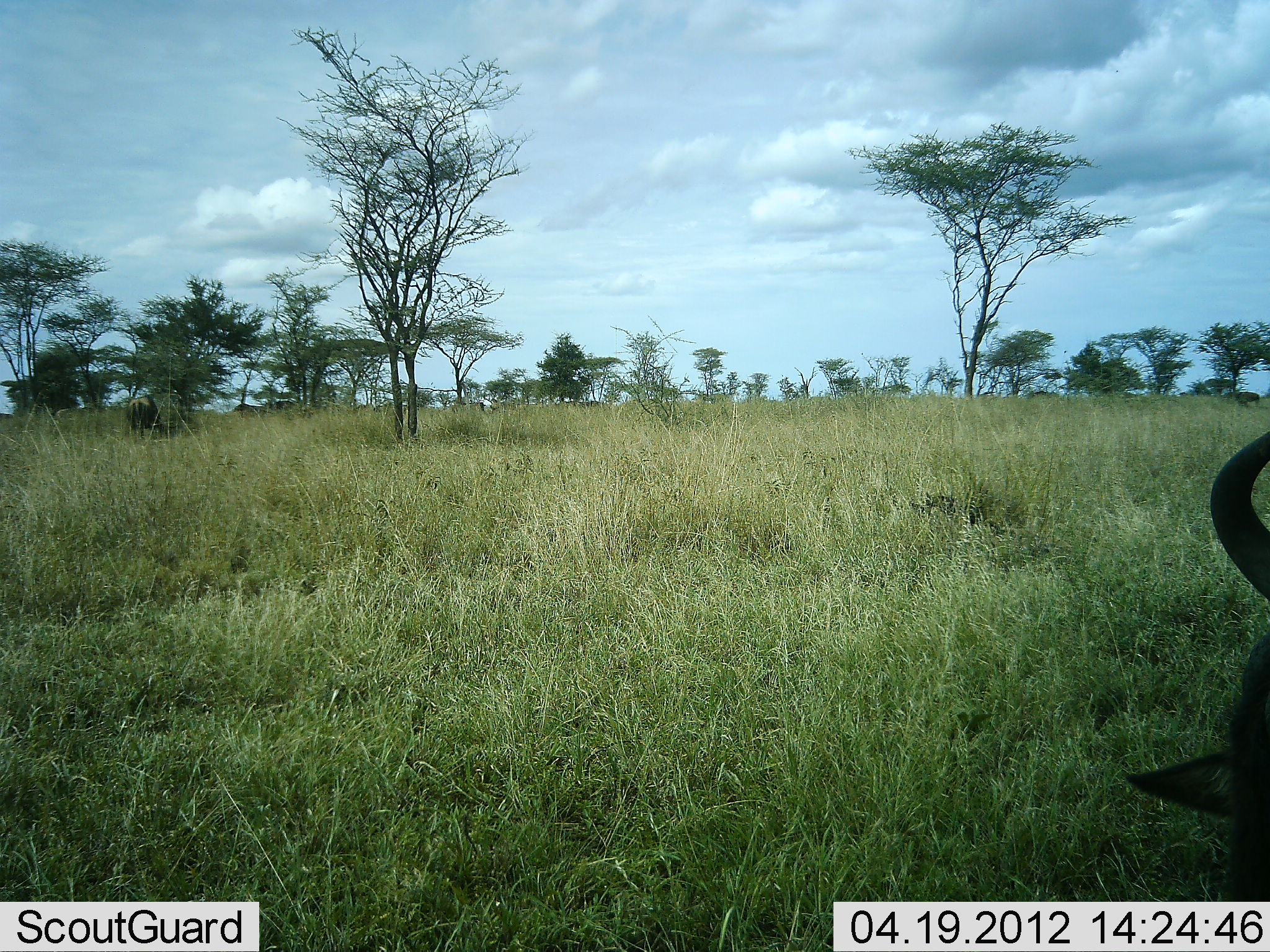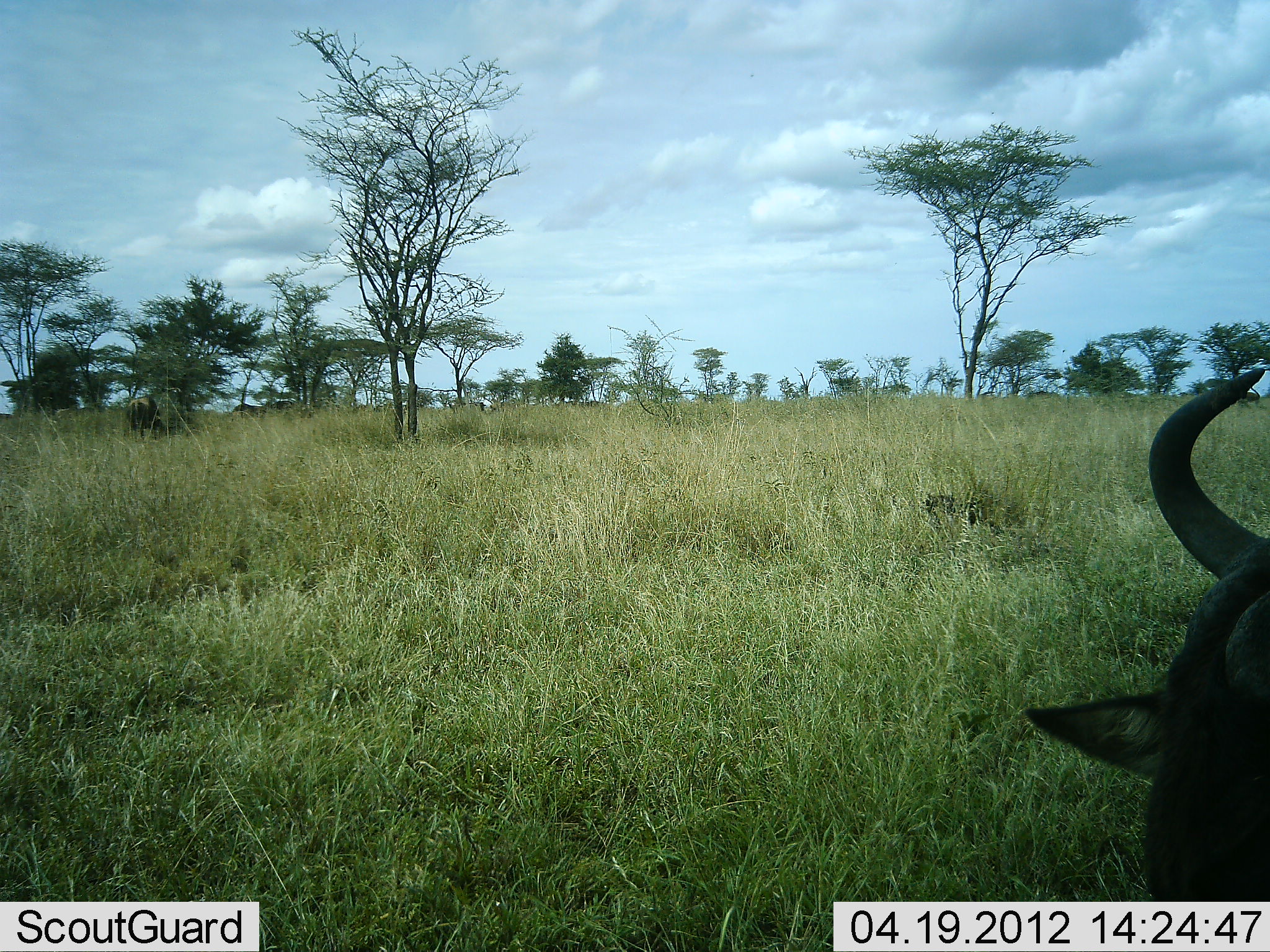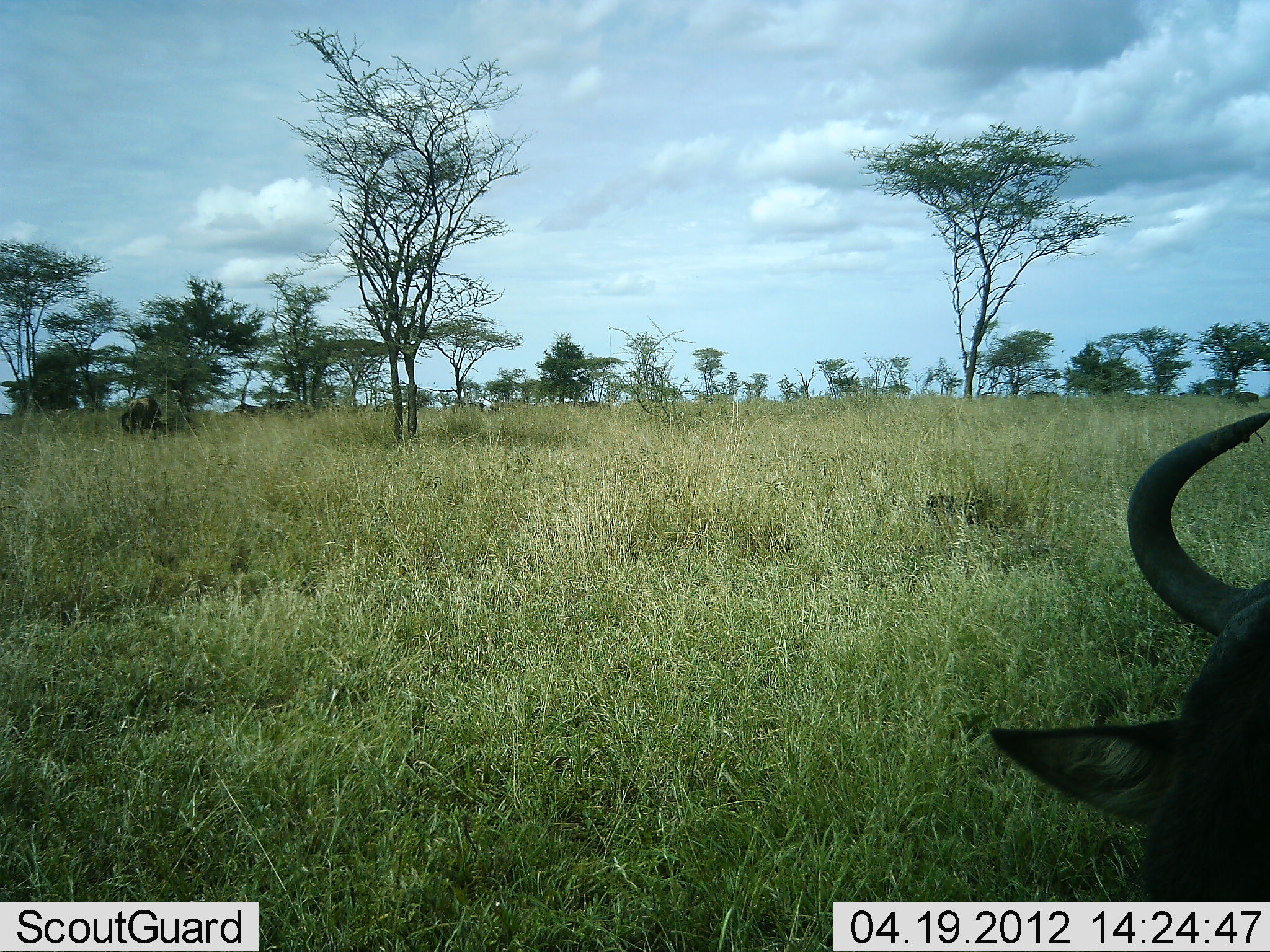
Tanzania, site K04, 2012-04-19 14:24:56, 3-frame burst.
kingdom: Animalia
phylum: Chordata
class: Mammalia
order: Artiodactyla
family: Bovidae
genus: Connochaetes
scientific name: Connochaetes taurinus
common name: blue wildebeest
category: wildebeest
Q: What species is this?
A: Wildebeest (blue wildebeest) (Connochaetes taurinus).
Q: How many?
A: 1.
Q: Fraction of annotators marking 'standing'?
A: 44%.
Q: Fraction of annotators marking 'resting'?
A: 39%.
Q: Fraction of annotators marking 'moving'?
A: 6%.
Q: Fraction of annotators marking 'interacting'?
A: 0%.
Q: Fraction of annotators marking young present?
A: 0%.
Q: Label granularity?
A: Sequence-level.